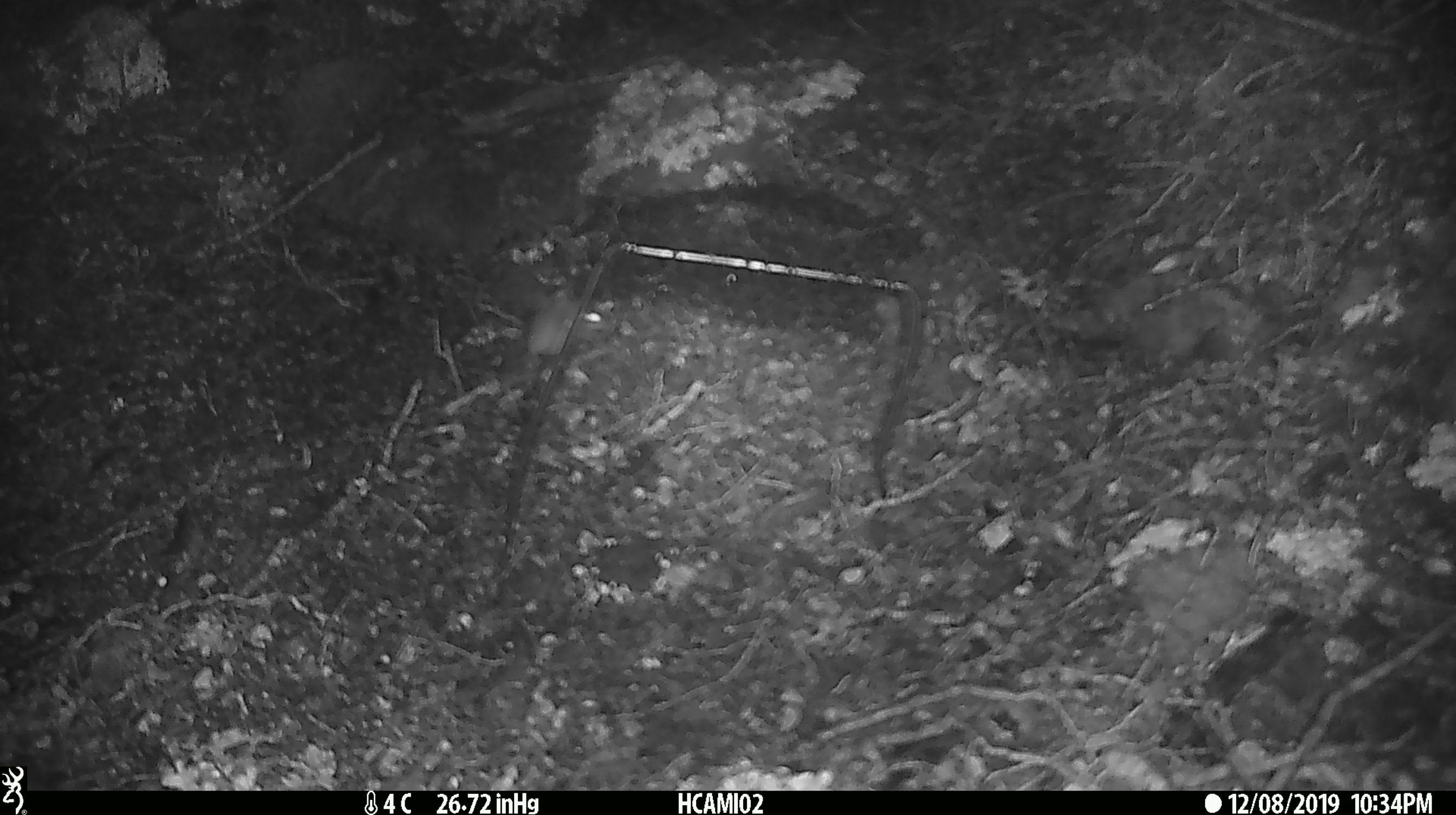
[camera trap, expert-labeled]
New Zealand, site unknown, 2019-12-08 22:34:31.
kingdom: Animalia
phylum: Chordata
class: Mammalia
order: Rodentia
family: Muridae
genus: Mus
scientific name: Mus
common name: mouse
Mouse (Mus).